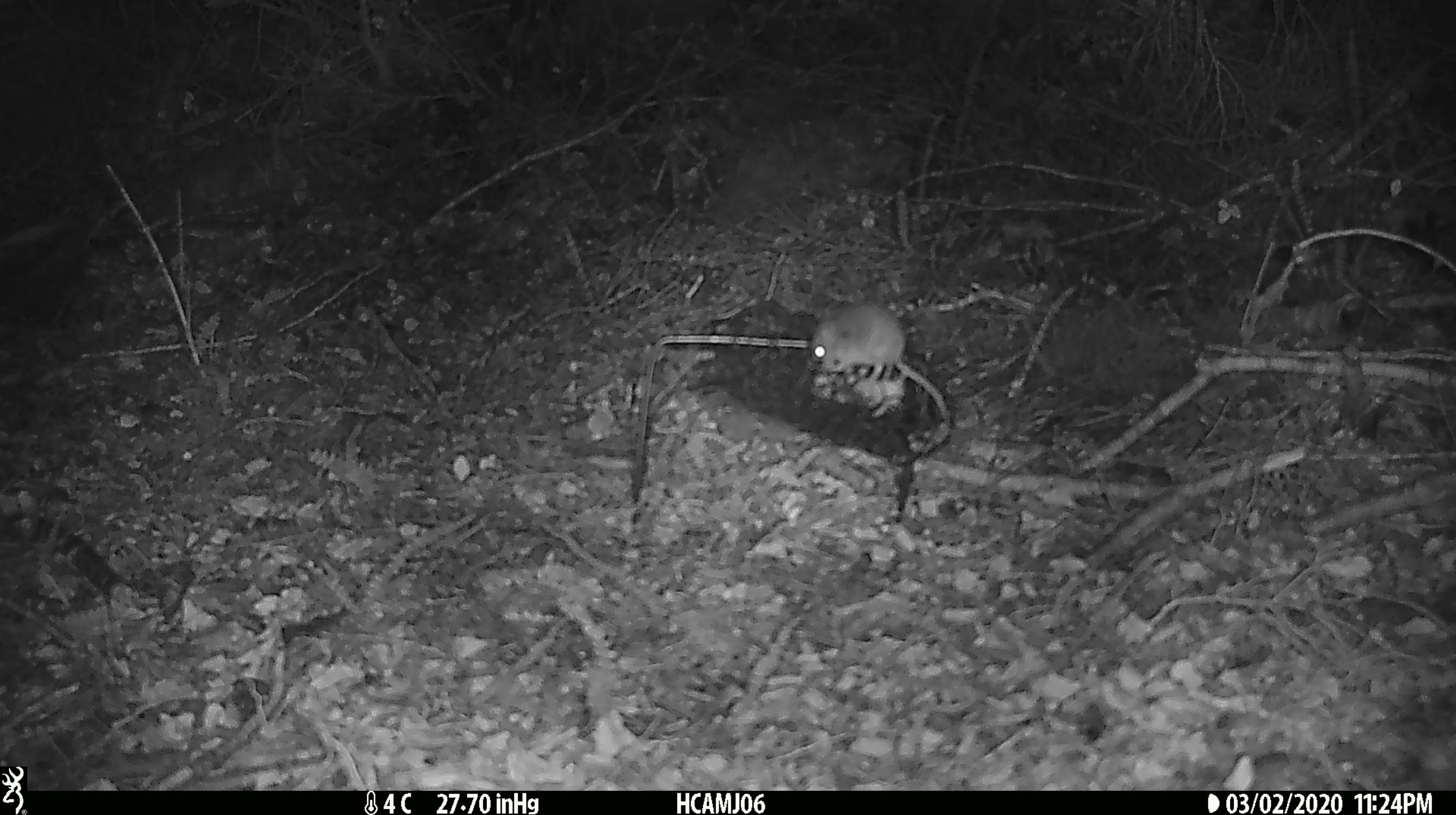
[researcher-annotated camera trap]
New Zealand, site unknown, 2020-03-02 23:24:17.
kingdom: Animalia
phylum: Chordata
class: Mammalia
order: Rodentia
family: Muridae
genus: Mus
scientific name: Mus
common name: mouse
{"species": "mouse (Mus)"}